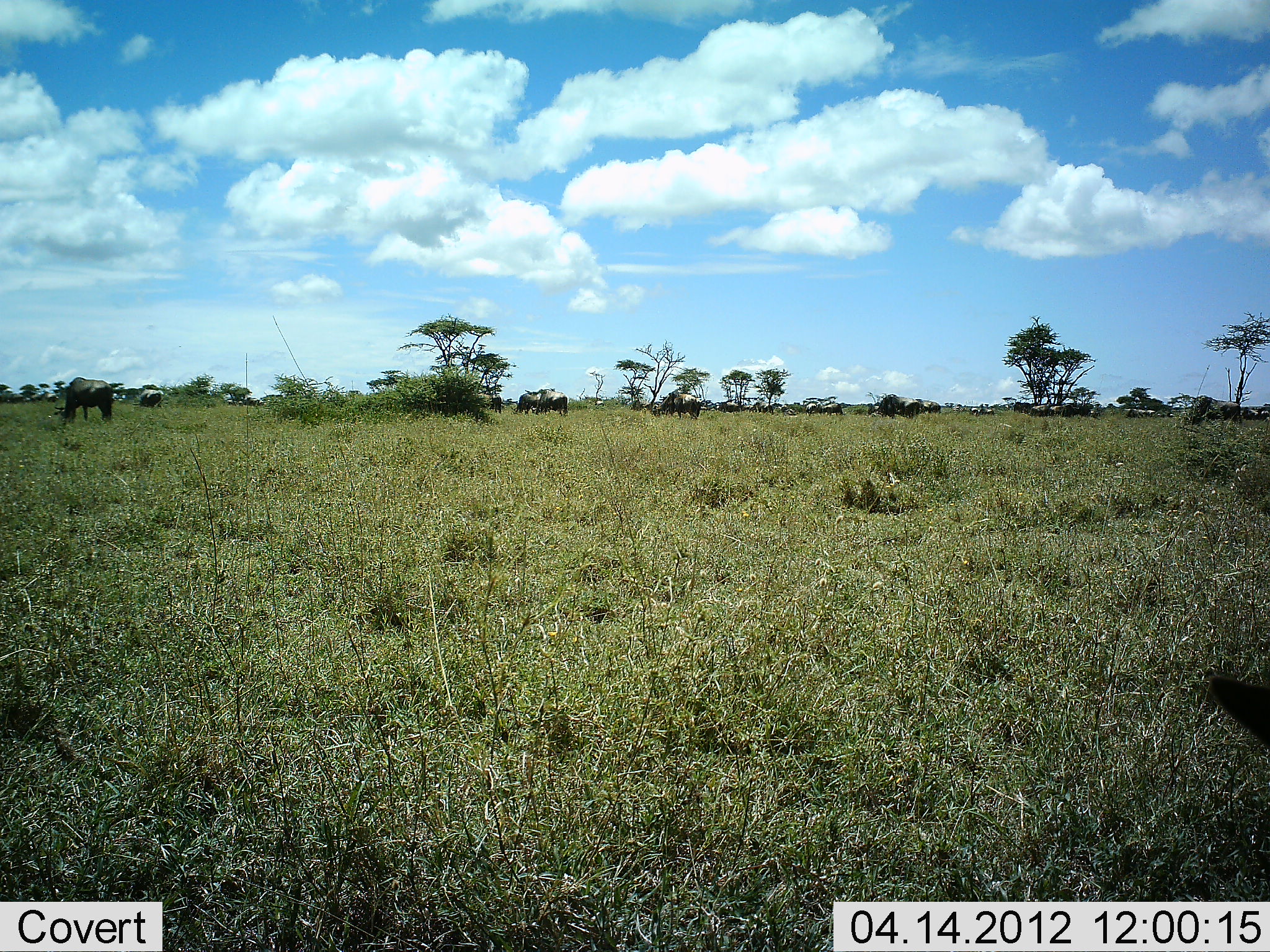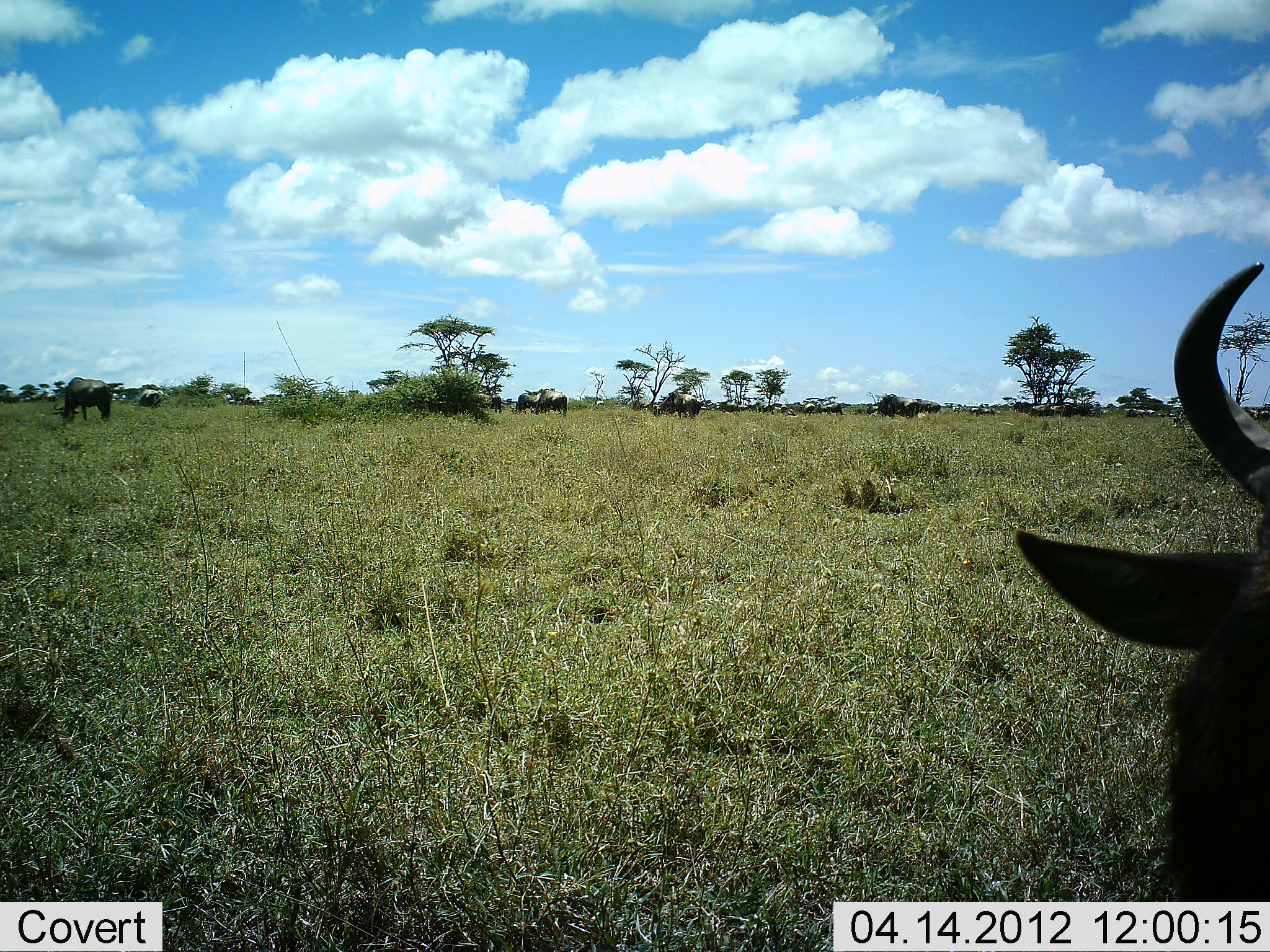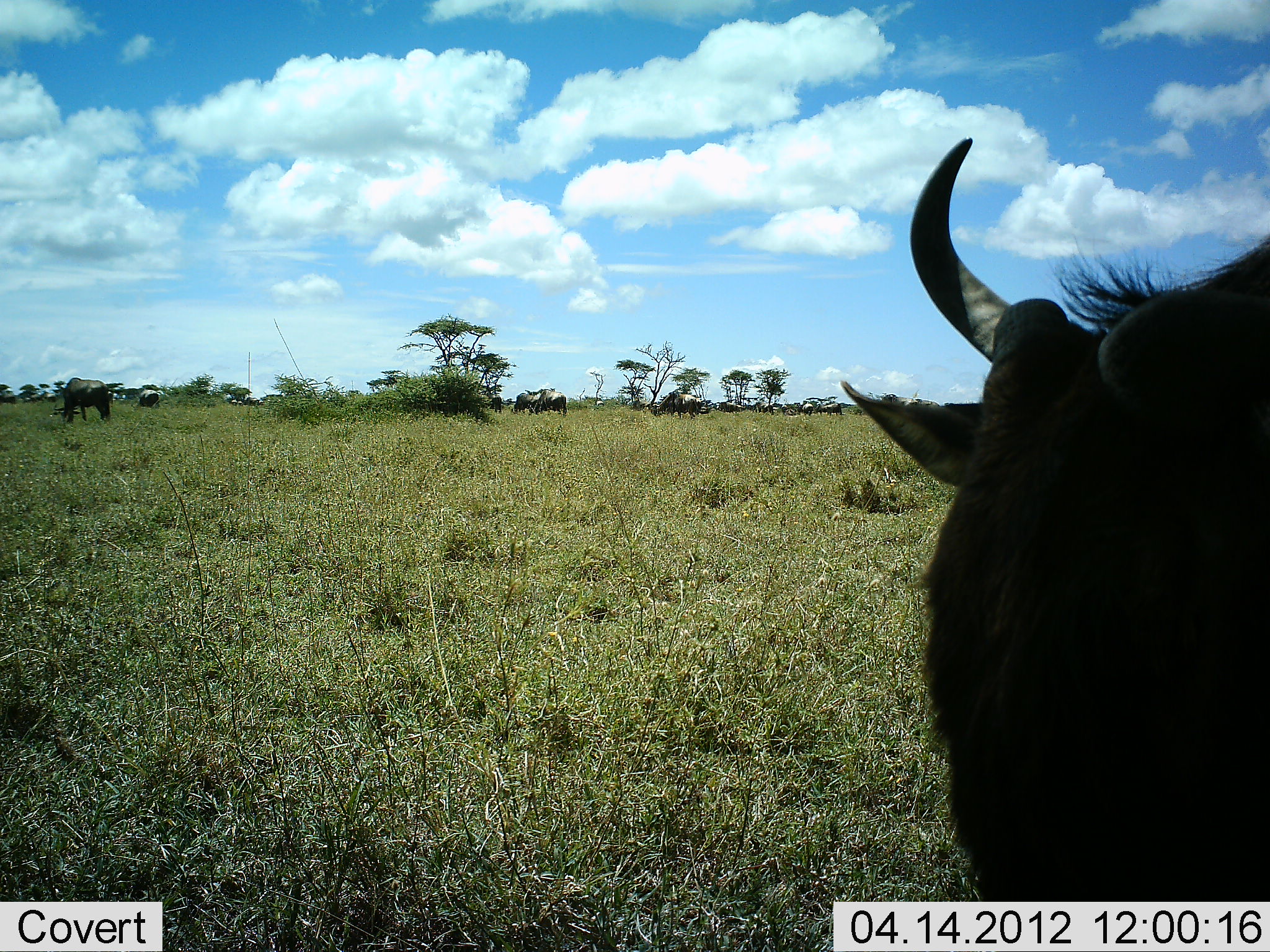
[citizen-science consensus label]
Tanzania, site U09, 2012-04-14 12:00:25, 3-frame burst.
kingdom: Animalia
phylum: Chordata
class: Mammalia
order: Artiodactyla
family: Bovidae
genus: Connochaetes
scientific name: Connochaetes taurinus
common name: blue wildebeest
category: wildebeest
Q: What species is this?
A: Wildebeest (blue wildebeest) (Connochaetes taurinus).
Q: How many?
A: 11-50.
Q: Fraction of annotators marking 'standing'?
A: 57%.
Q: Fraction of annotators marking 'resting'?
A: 7%.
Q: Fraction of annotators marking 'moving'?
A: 79%.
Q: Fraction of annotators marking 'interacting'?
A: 0%.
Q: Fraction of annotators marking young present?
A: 0%.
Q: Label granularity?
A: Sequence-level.